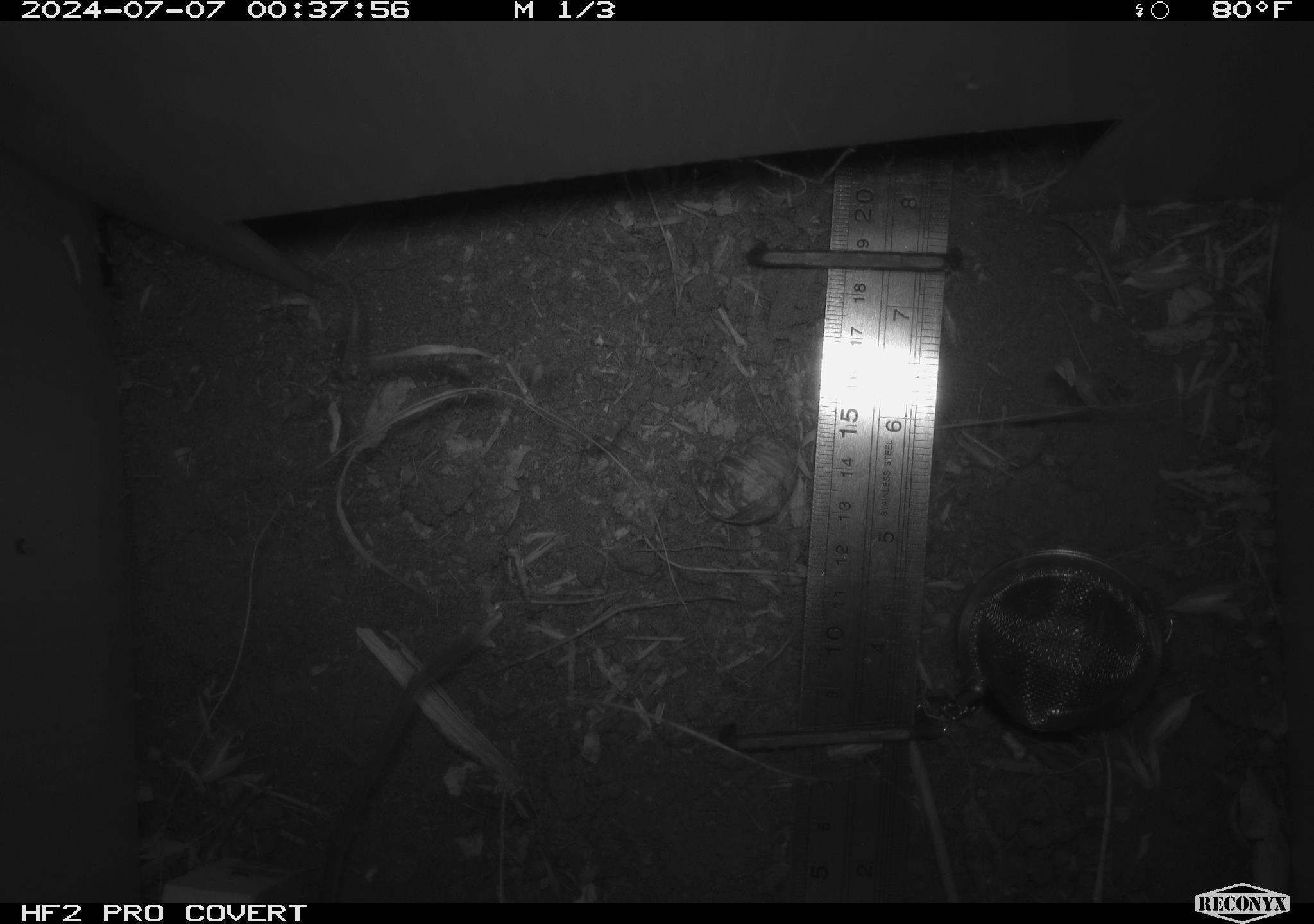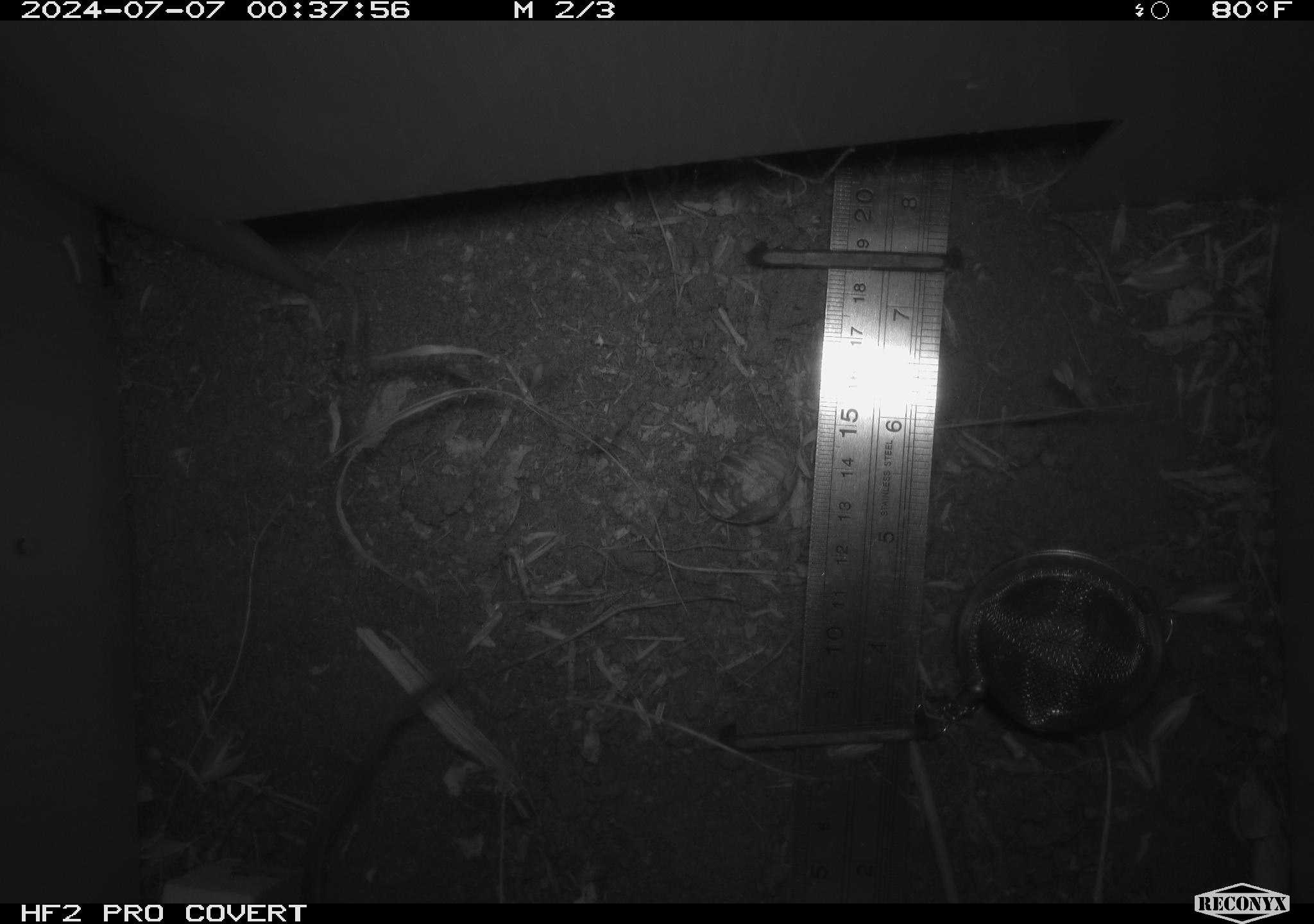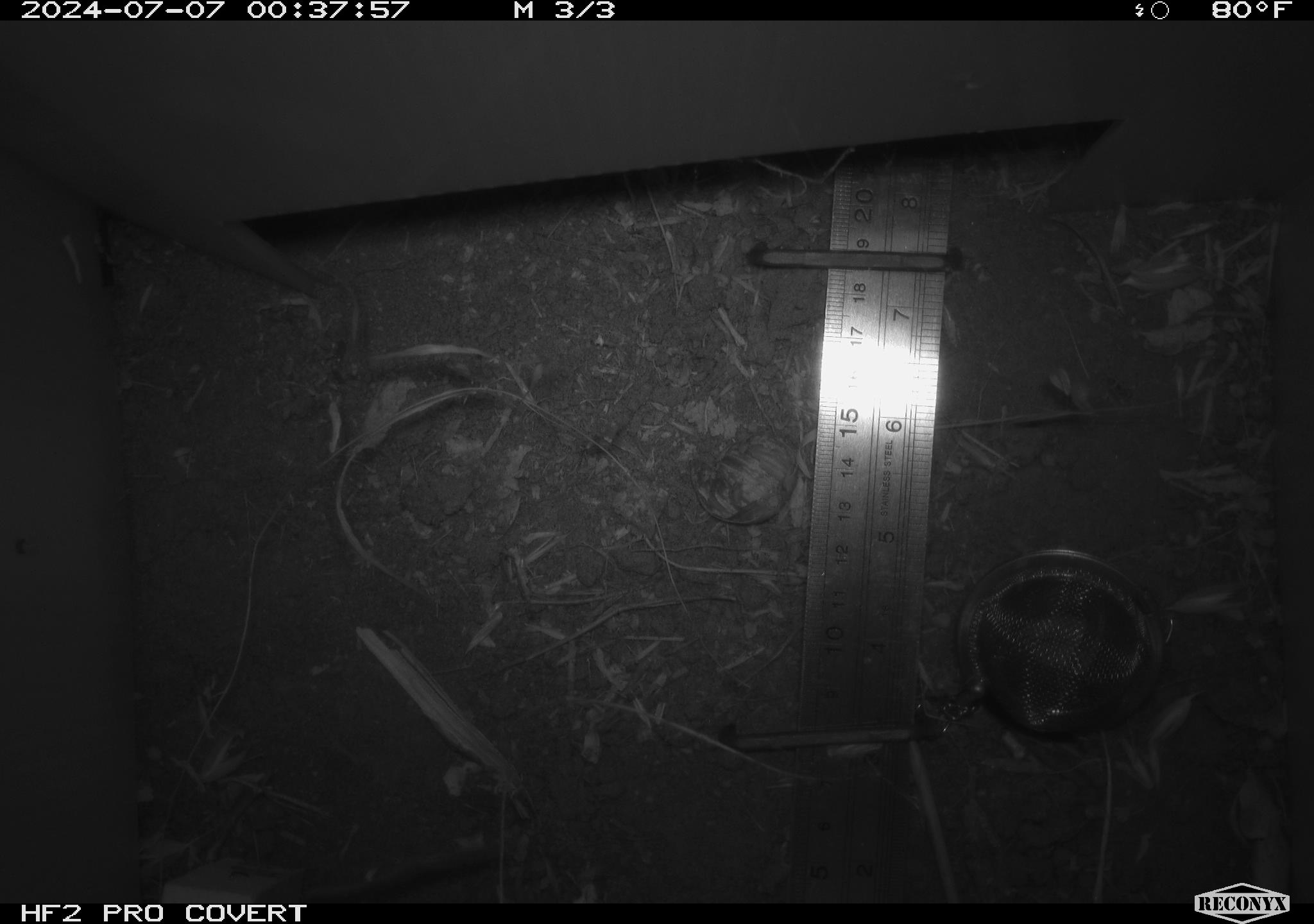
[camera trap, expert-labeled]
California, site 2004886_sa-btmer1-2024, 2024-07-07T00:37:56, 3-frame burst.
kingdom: Animalia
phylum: Chordata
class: Mammalia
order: Rodentia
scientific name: Rodentia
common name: mouse species